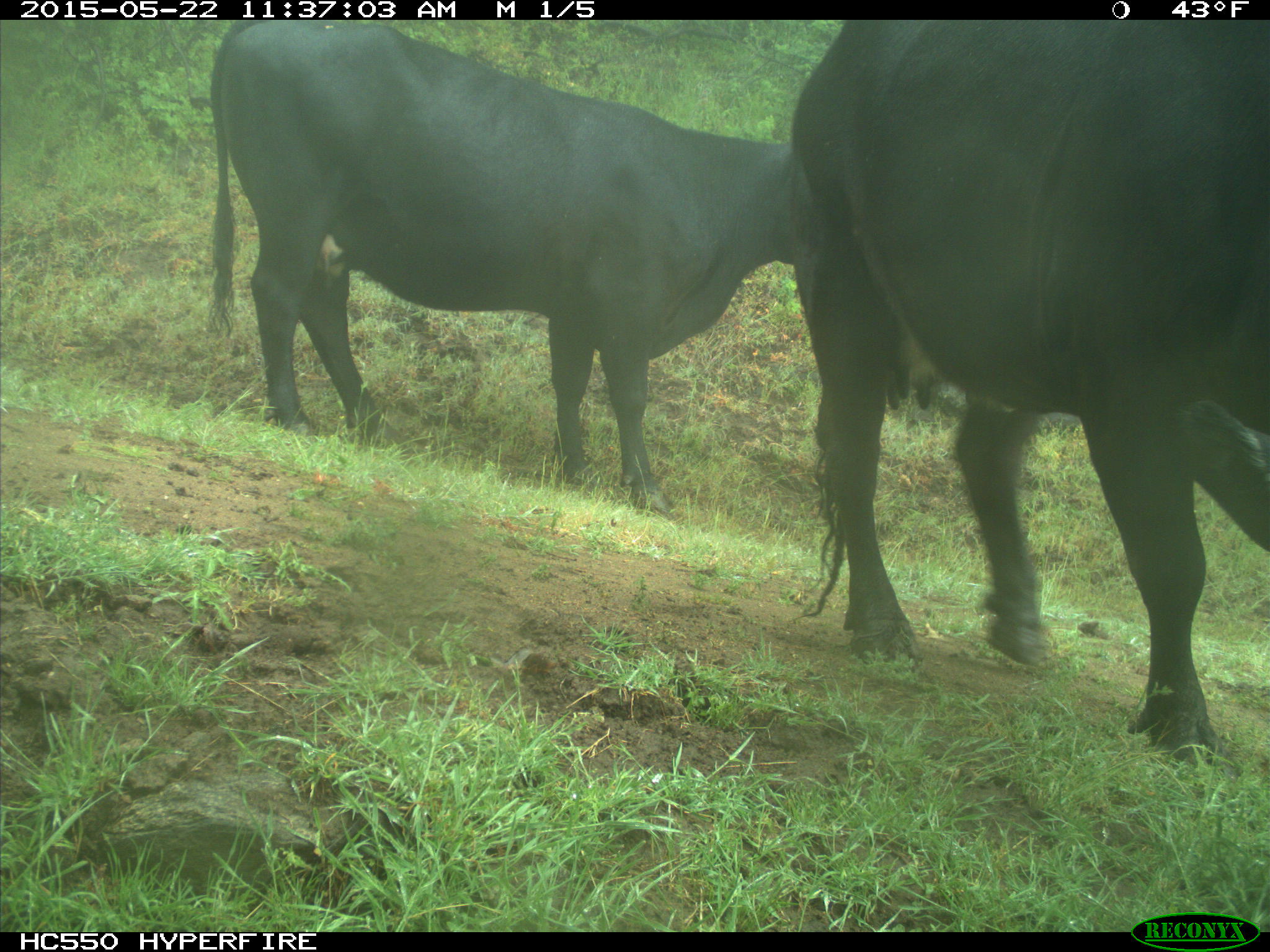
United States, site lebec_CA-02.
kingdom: Animalia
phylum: Chordata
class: Mammalia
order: Artiodactyla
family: Bovidae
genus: Bos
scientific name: Bos taurus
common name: domestic cow